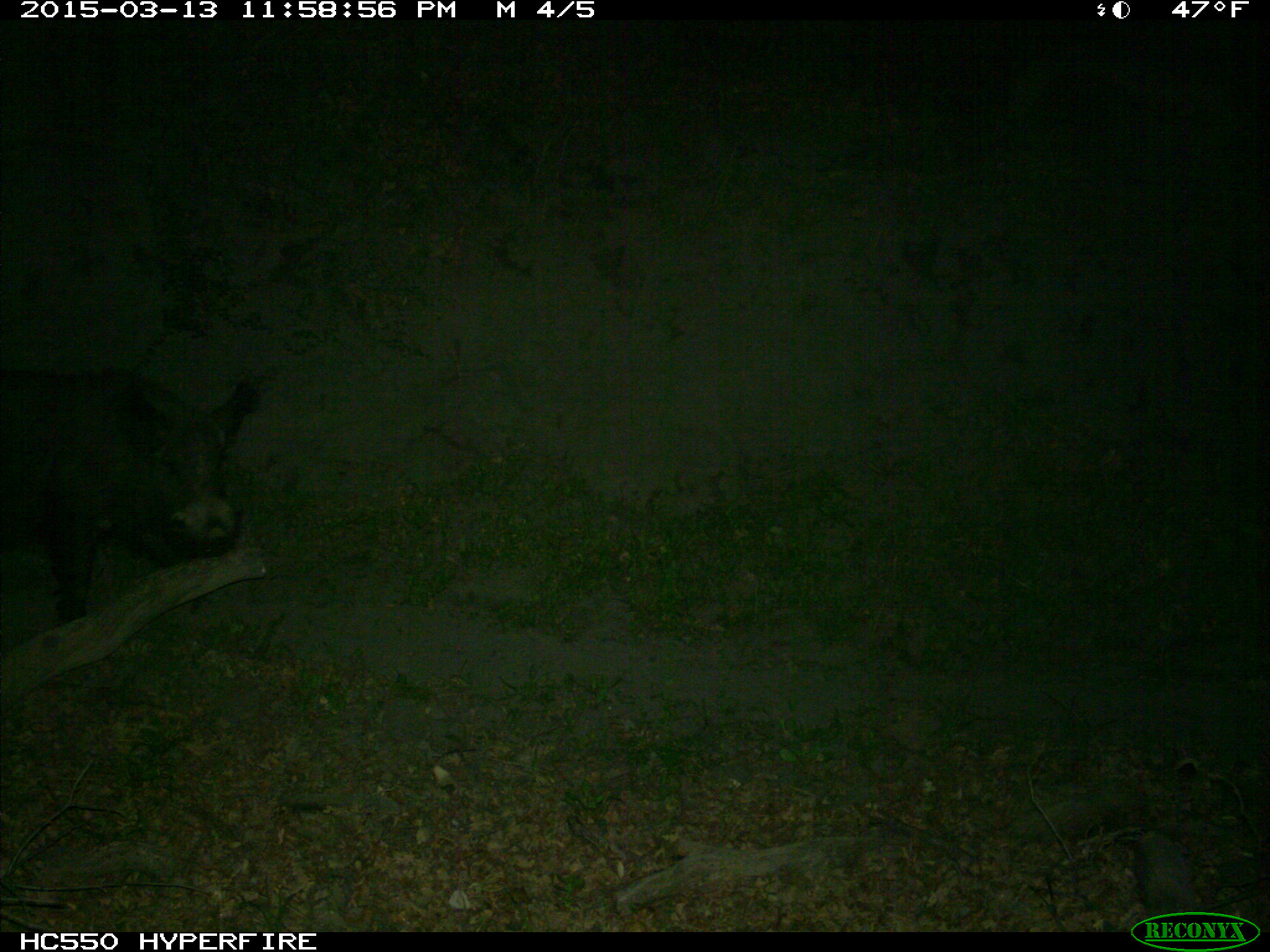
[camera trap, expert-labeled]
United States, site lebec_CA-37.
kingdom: Animalia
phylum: Chordata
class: Mammalia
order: Artiodactyla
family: Suidae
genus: Sus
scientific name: Sus scrofa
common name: wild boar